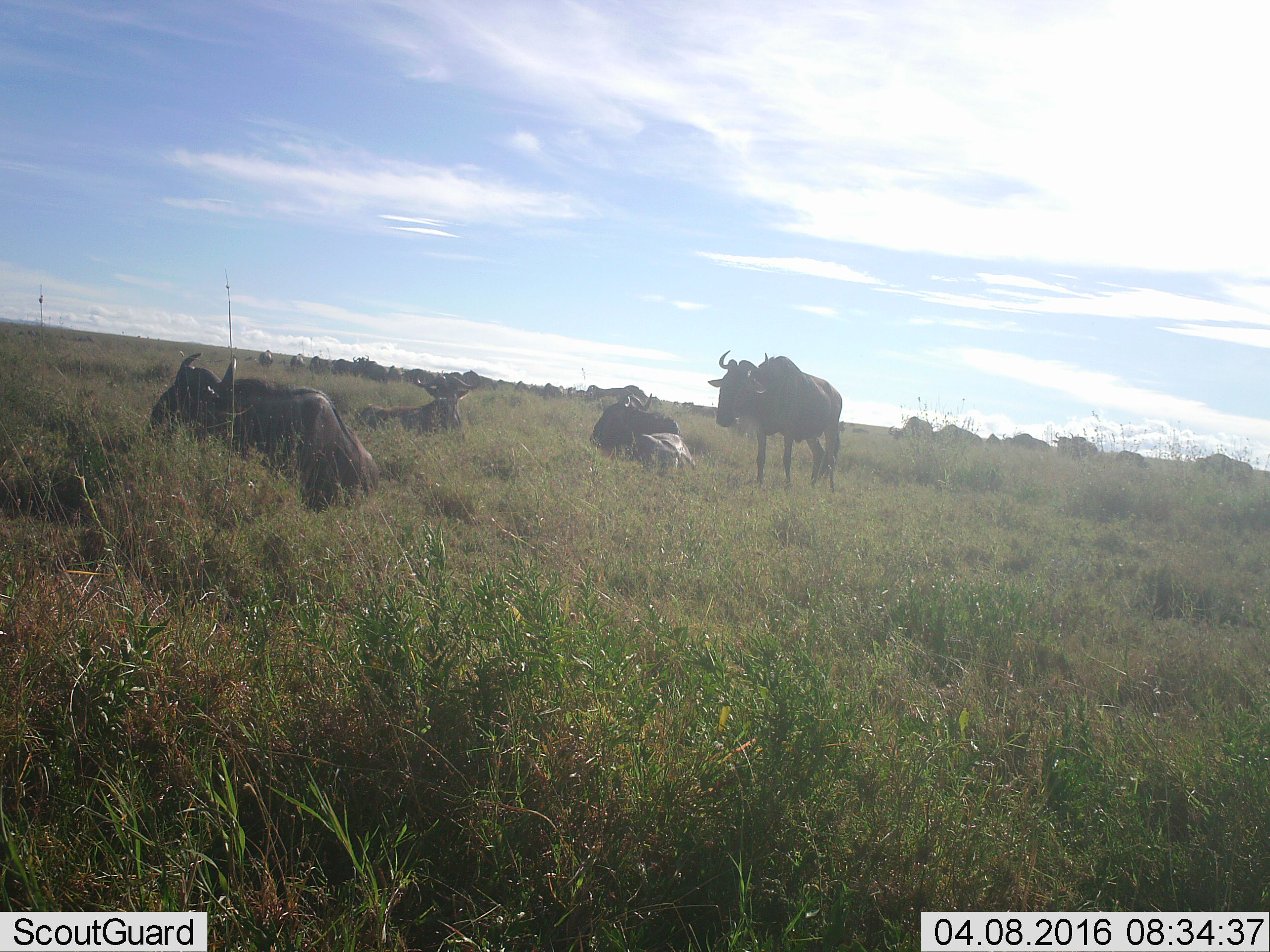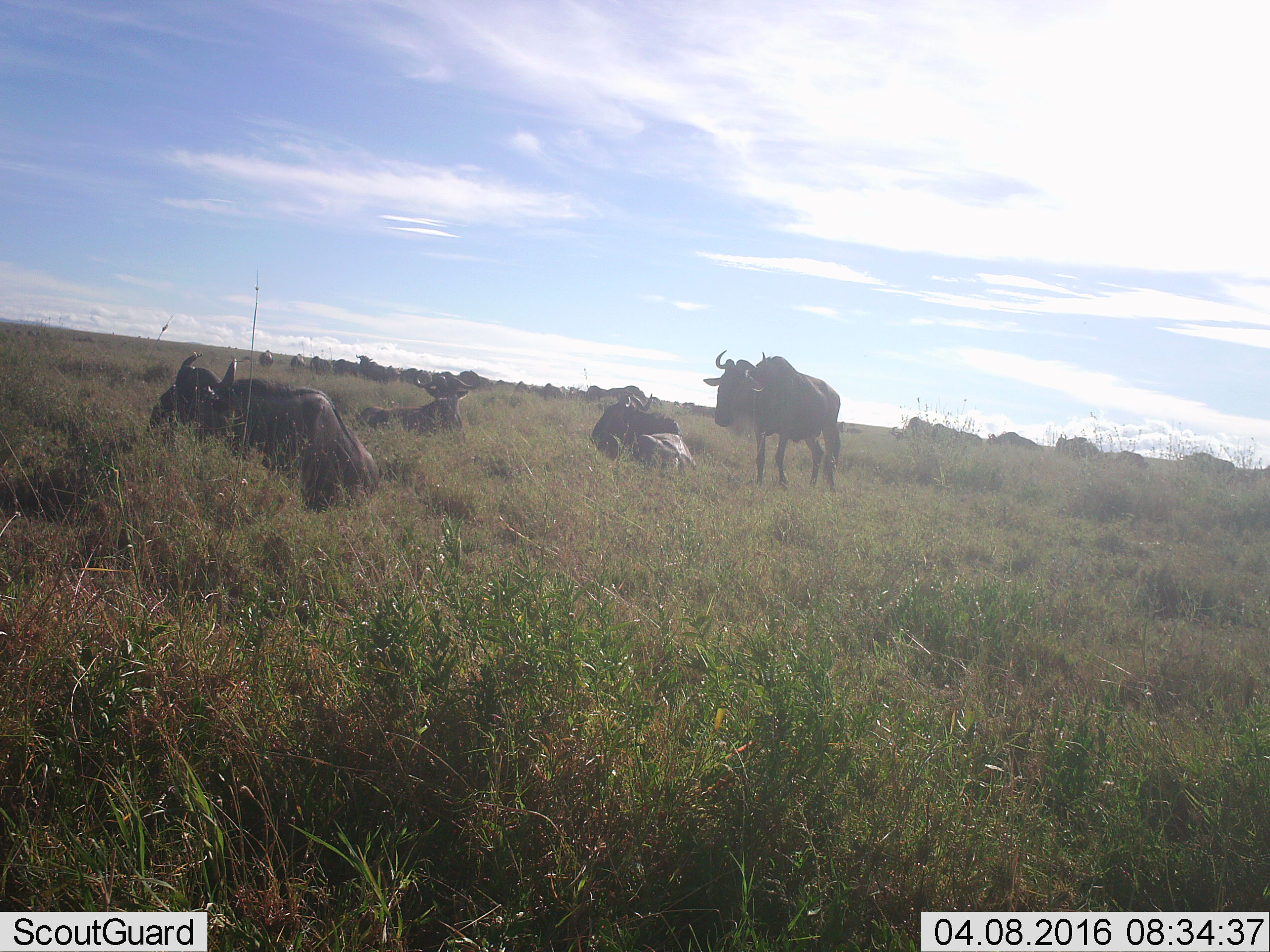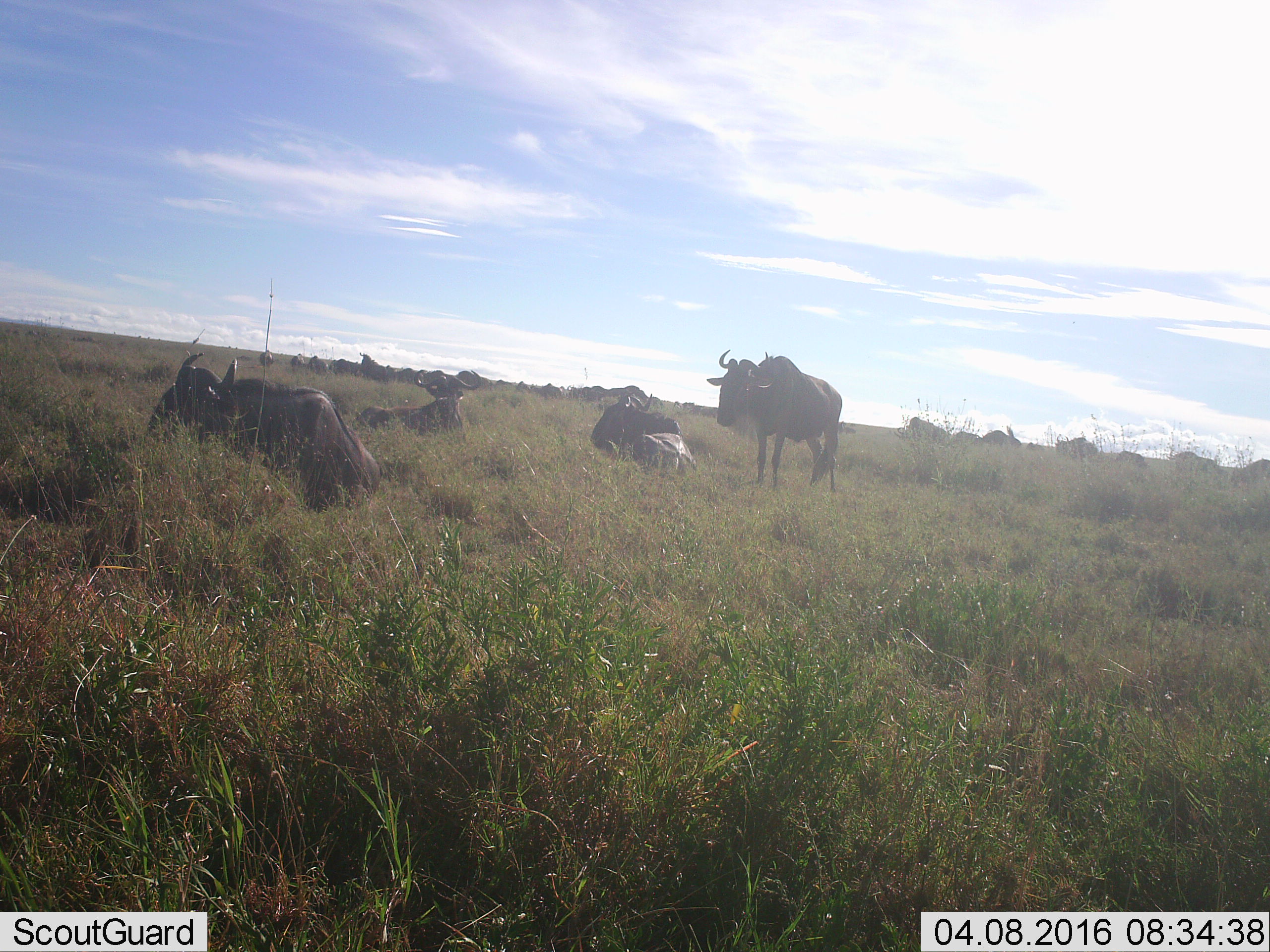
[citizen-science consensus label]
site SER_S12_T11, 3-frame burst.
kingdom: Animalia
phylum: Chordata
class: Mammalia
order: Artiodactyla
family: Bovidae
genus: Connochaetes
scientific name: Connochaetes taurinus taurinus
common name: blue wildebeest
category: wildebeestblue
Wildebeestblue (blue wildebeest) (Connochaetes taurinus taurinus), count 11-50. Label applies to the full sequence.